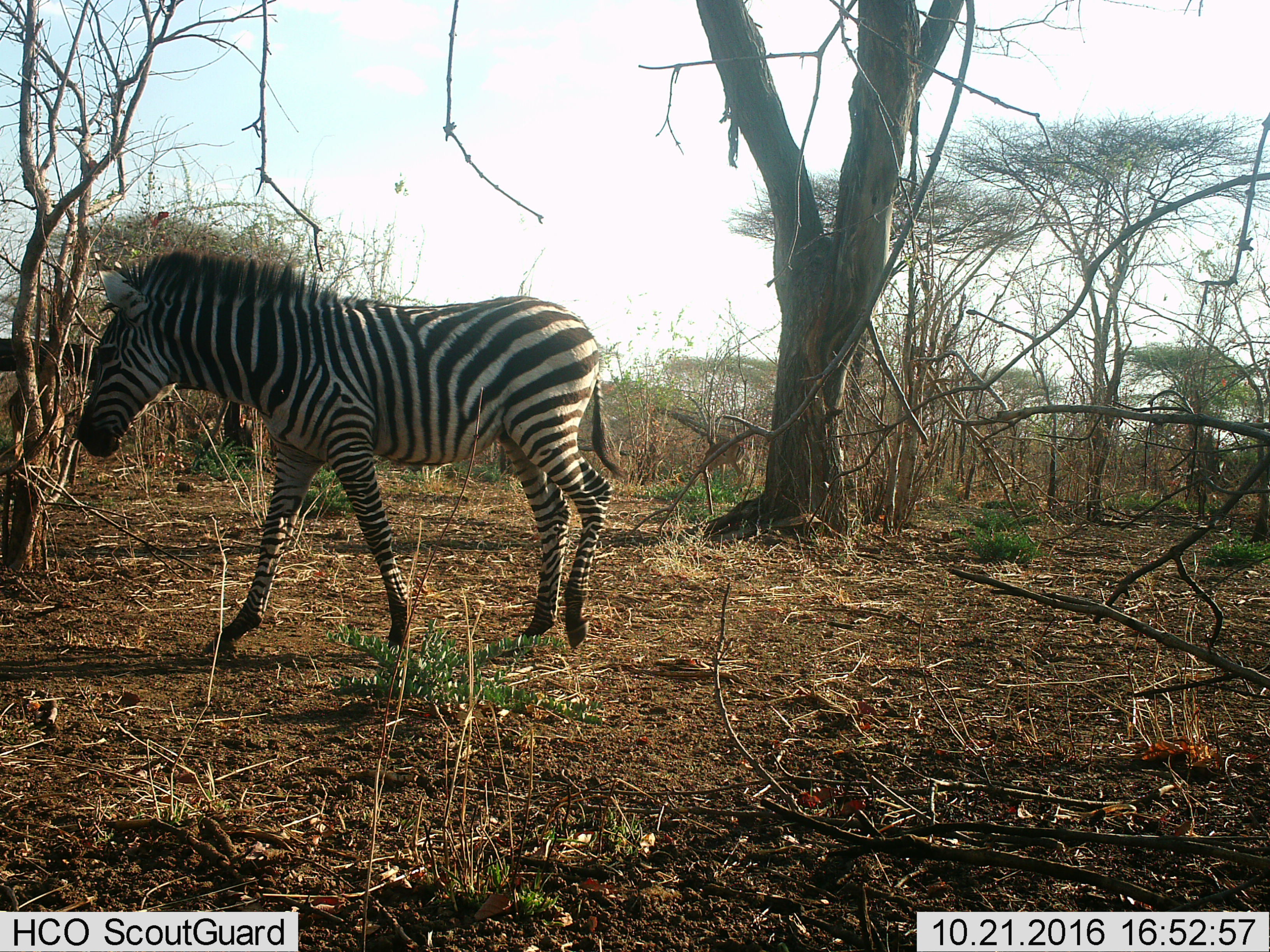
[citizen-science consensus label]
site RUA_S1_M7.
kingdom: Animalia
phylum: Chordata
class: Mammalia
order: Perissodactyla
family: Equidae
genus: Equus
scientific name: Equus quagga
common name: plains zebra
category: zebraplains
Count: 1.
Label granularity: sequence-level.